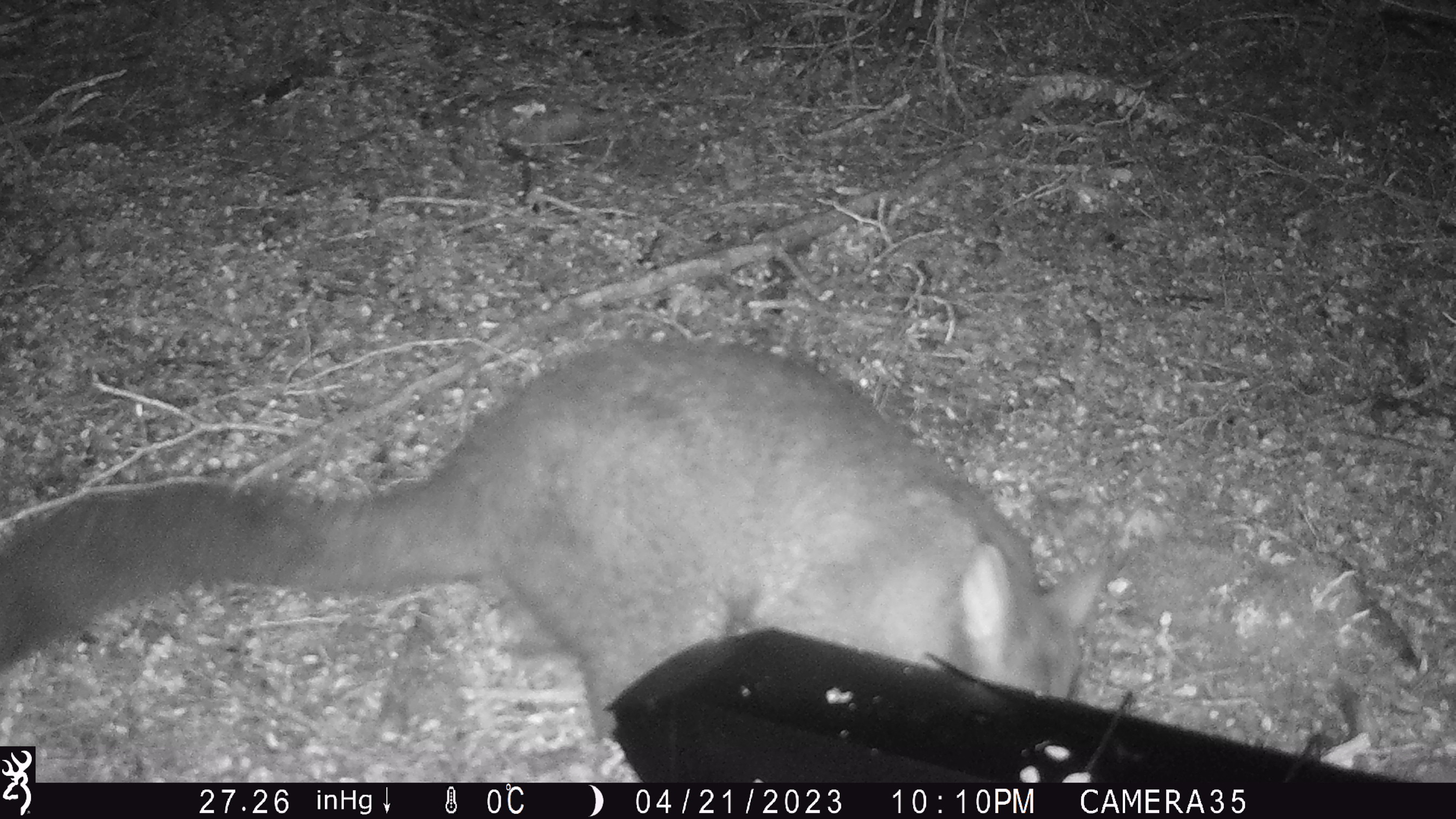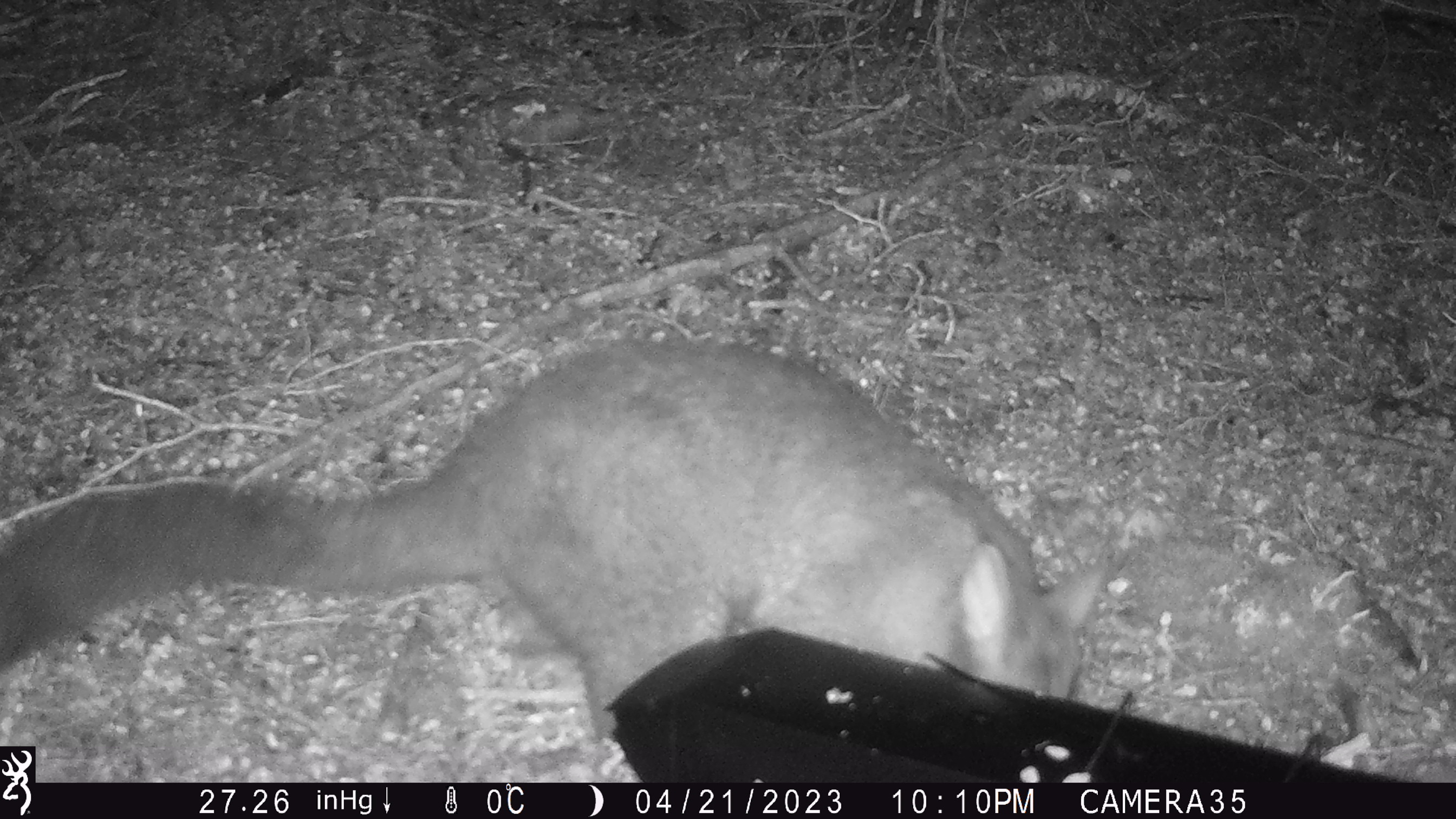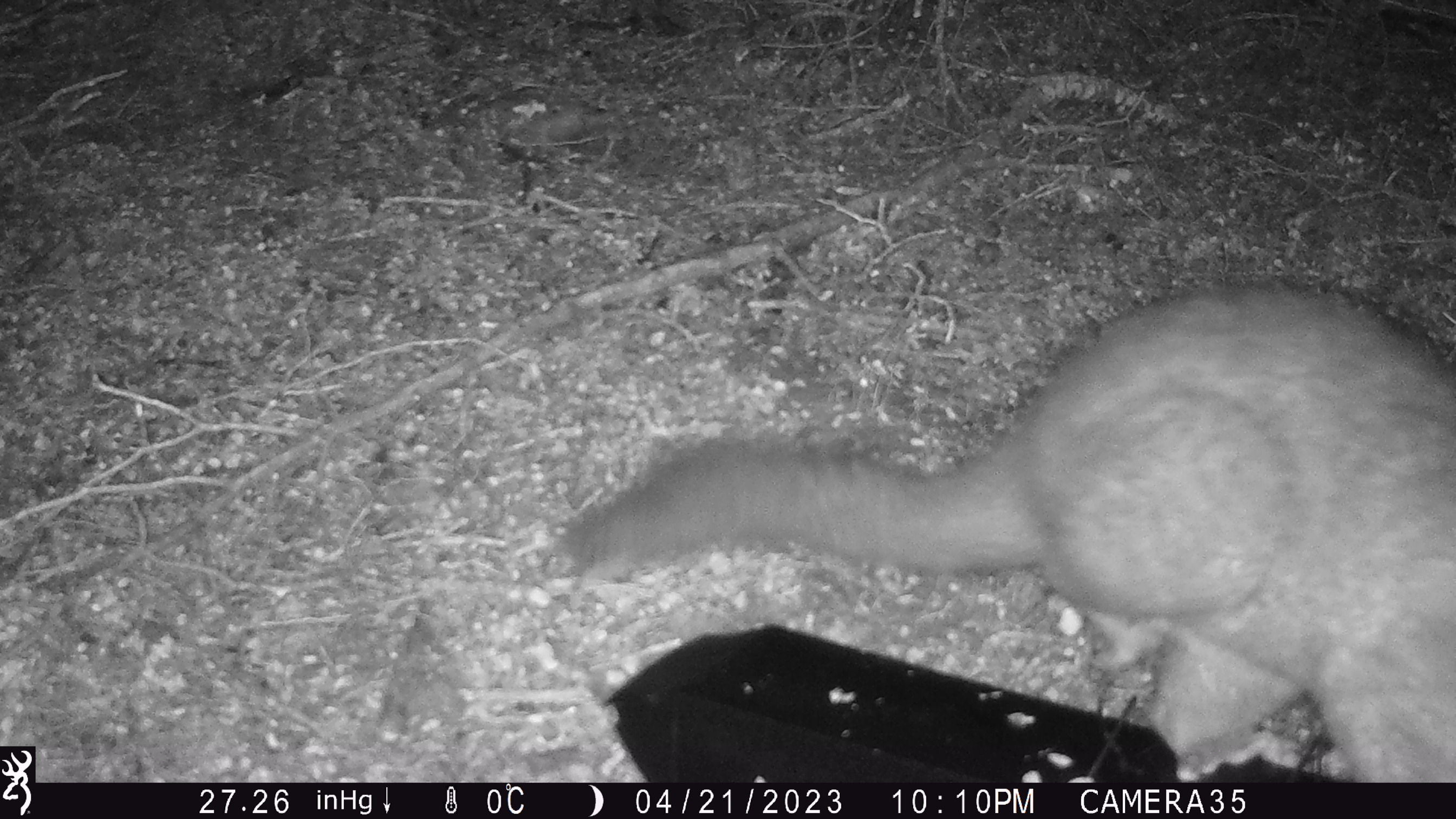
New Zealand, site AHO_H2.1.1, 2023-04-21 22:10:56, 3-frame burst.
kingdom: Animalia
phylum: Chordata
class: Mammalia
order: Diprotodontia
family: Phalangeridae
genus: Trichosurus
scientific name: Trichosurus vulpecula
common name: common brushtail possum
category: possum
Possum (common brushtail possum) (Trichosurus vulpecula).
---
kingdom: Animalia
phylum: Chordata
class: Mammalia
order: Carnivora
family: Mustelidae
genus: Mustela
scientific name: Mustela erminea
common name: stoat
Stoat (Mustela erminea).